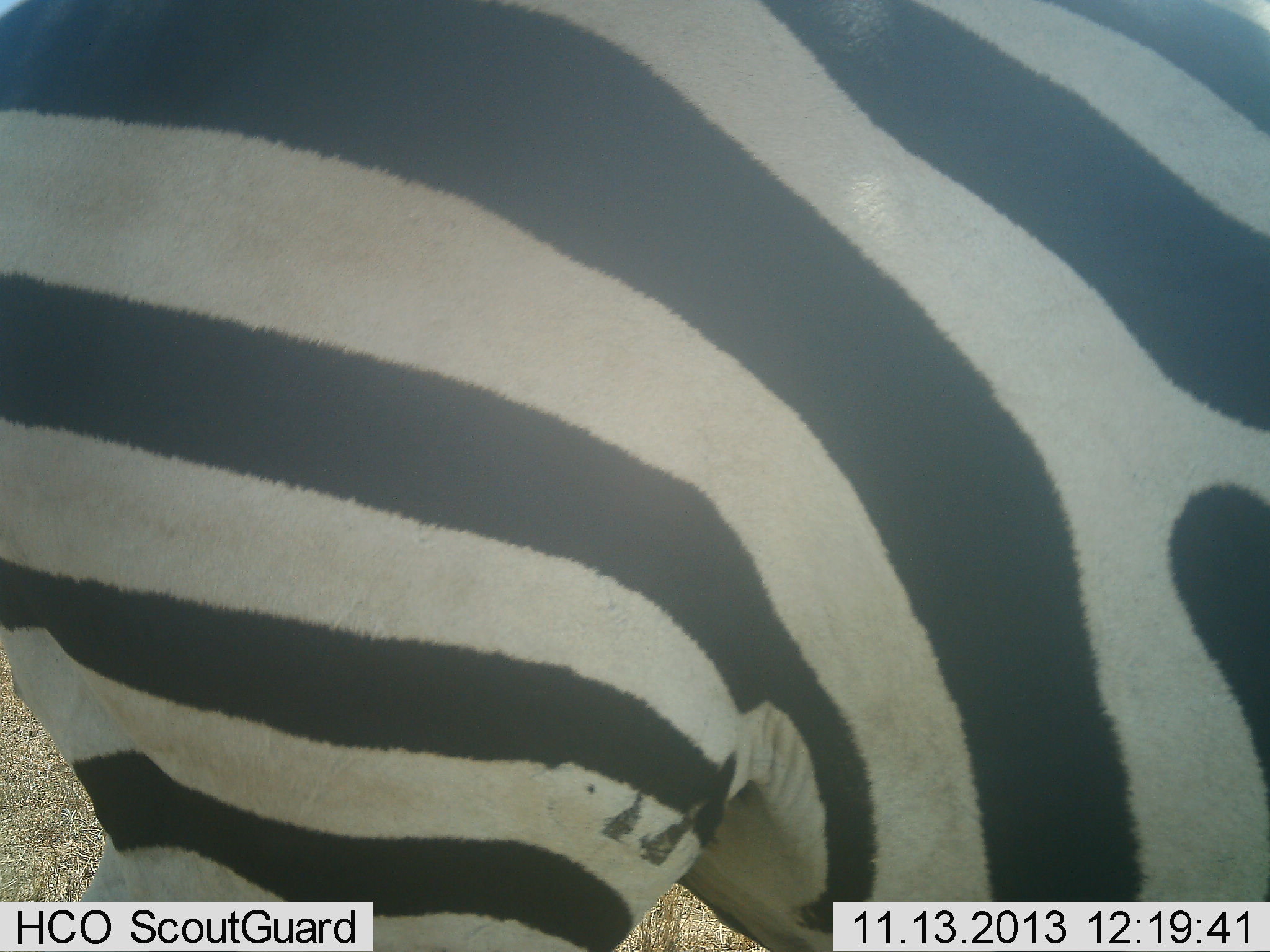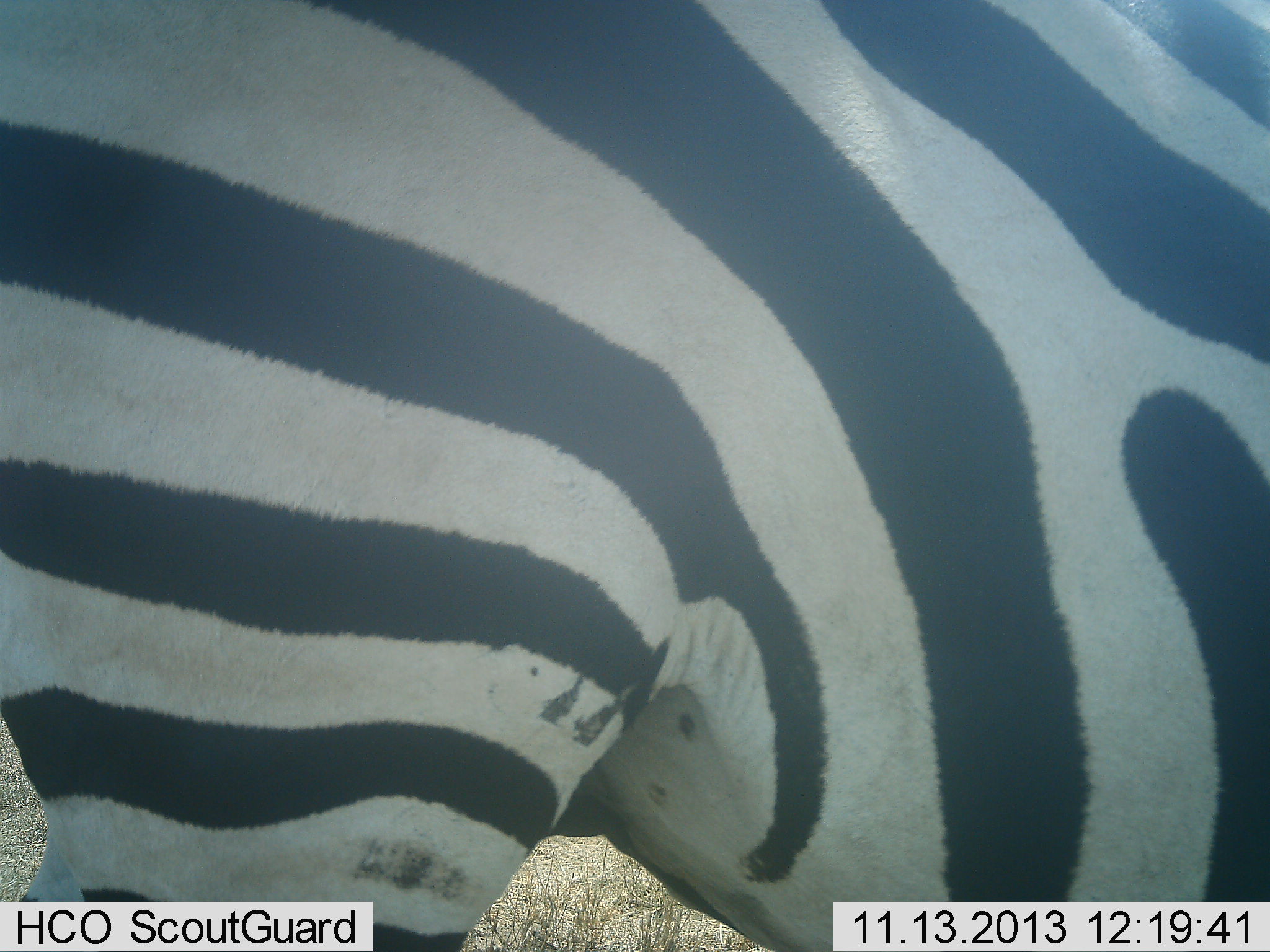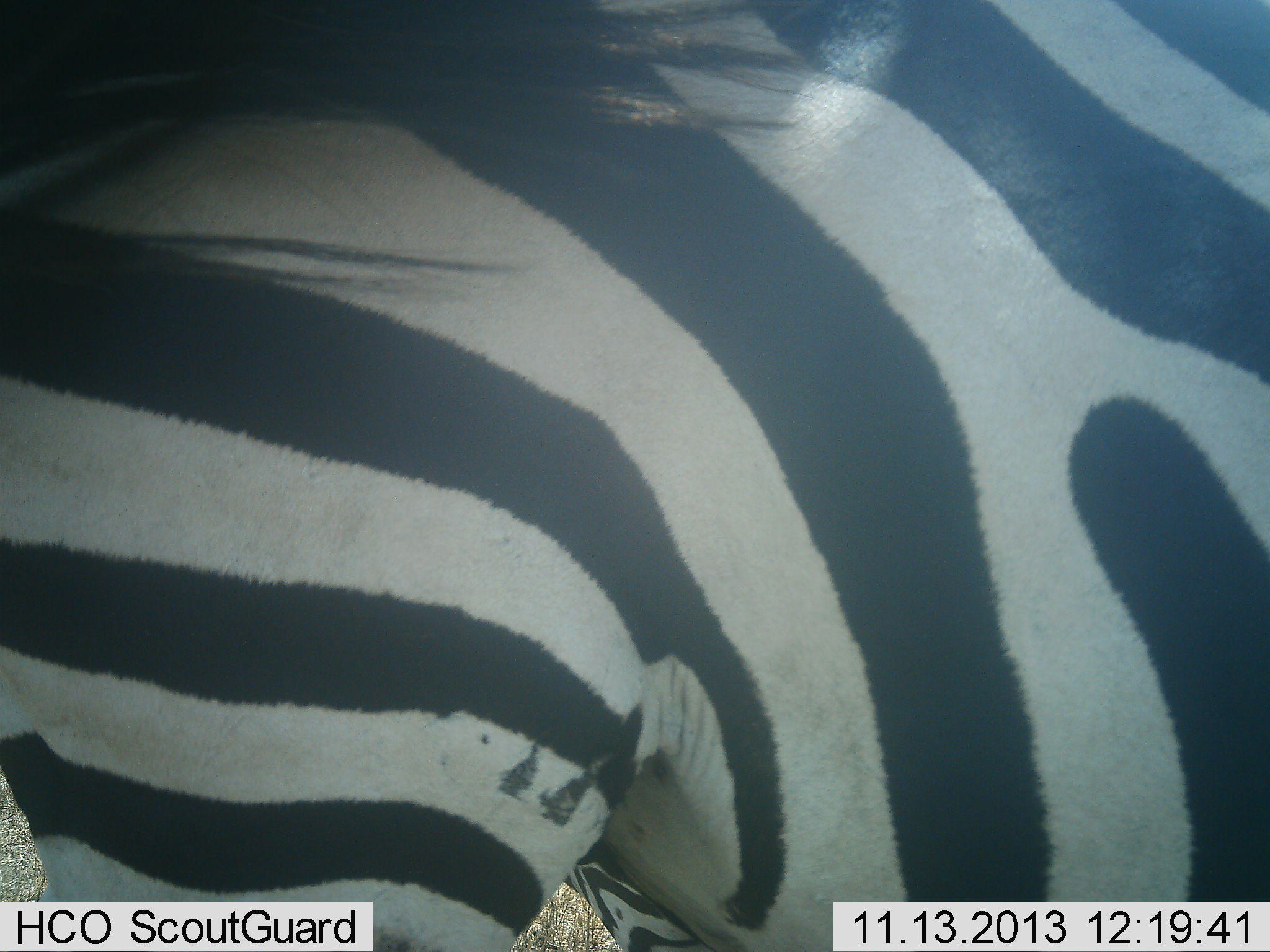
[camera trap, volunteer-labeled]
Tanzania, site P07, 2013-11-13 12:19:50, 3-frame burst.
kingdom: Animalia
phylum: Chordata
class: Mammalia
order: Perissodactyla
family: Equidae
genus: Equus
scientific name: Equus quagga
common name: plains zebra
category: zebra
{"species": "zebra (plains zebra) (Equus quagga)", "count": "1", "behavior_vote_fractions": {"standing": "90%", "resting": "0%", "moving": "10%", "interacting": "0%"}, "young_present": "0%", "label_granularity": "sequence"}